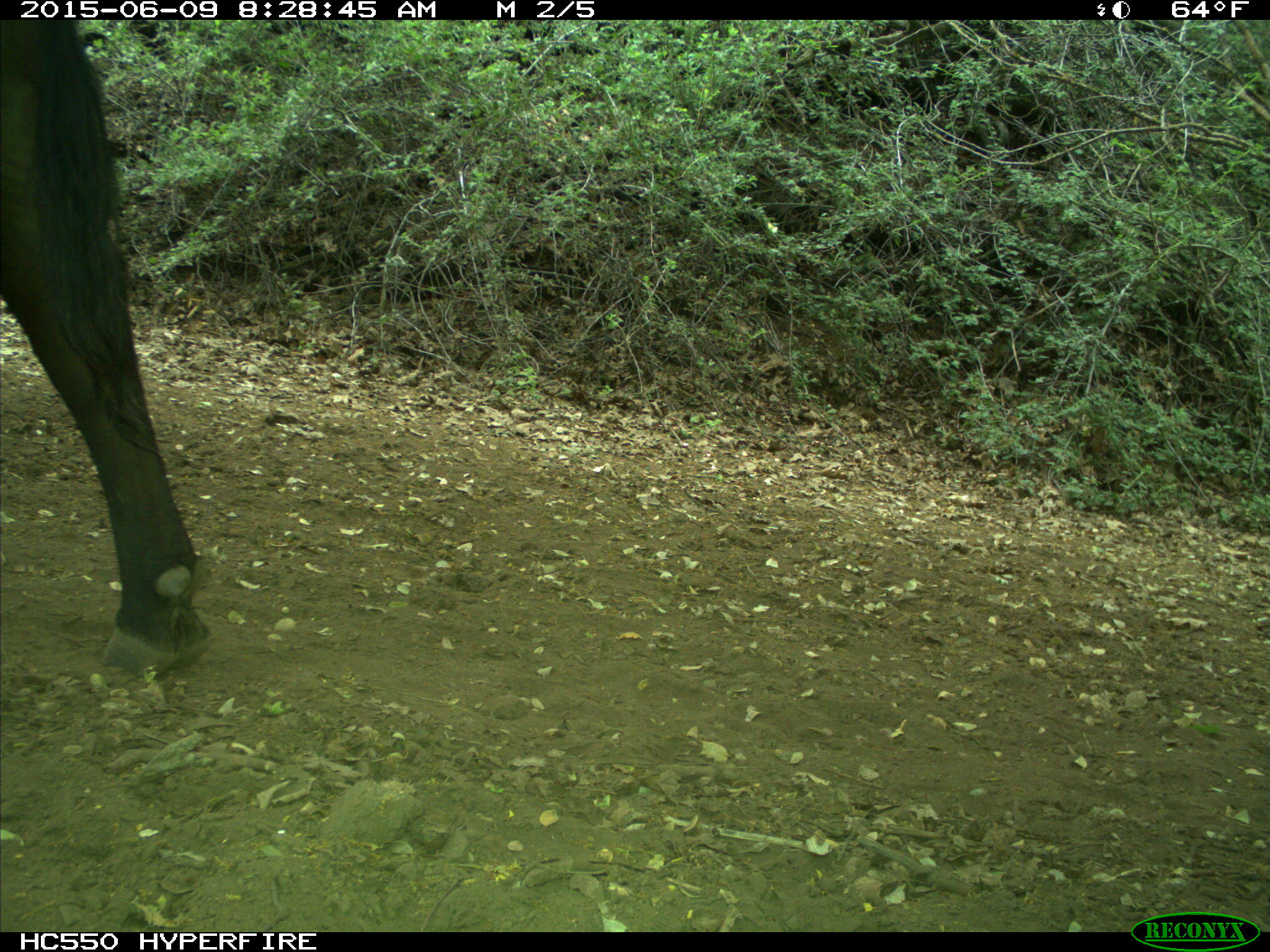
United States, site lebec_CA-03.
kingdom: Animalia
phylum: Chordata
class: Mammalia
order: Artiodactyla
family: Bovidae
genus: Bos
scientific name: Bos taurus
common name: domestic cow